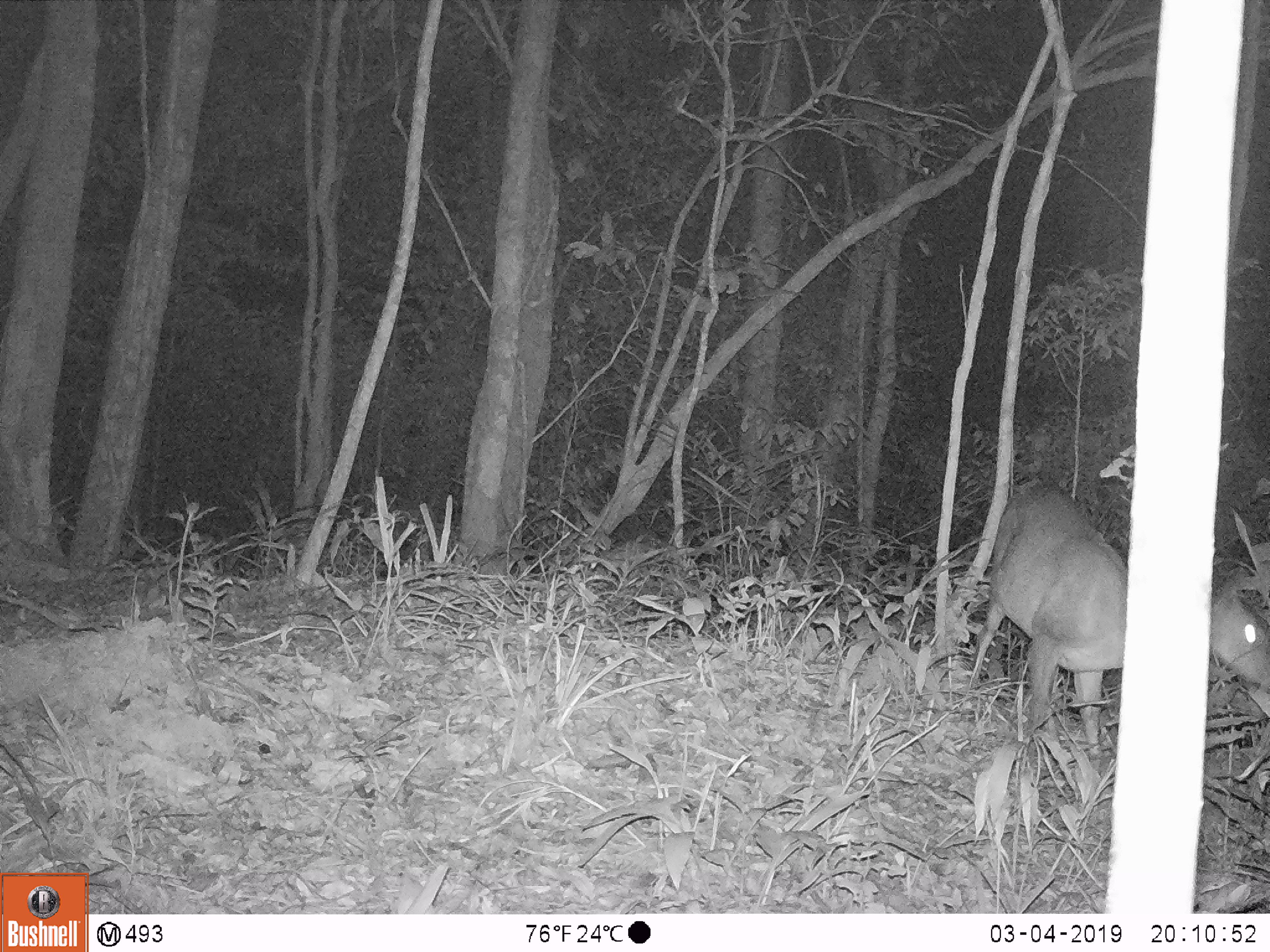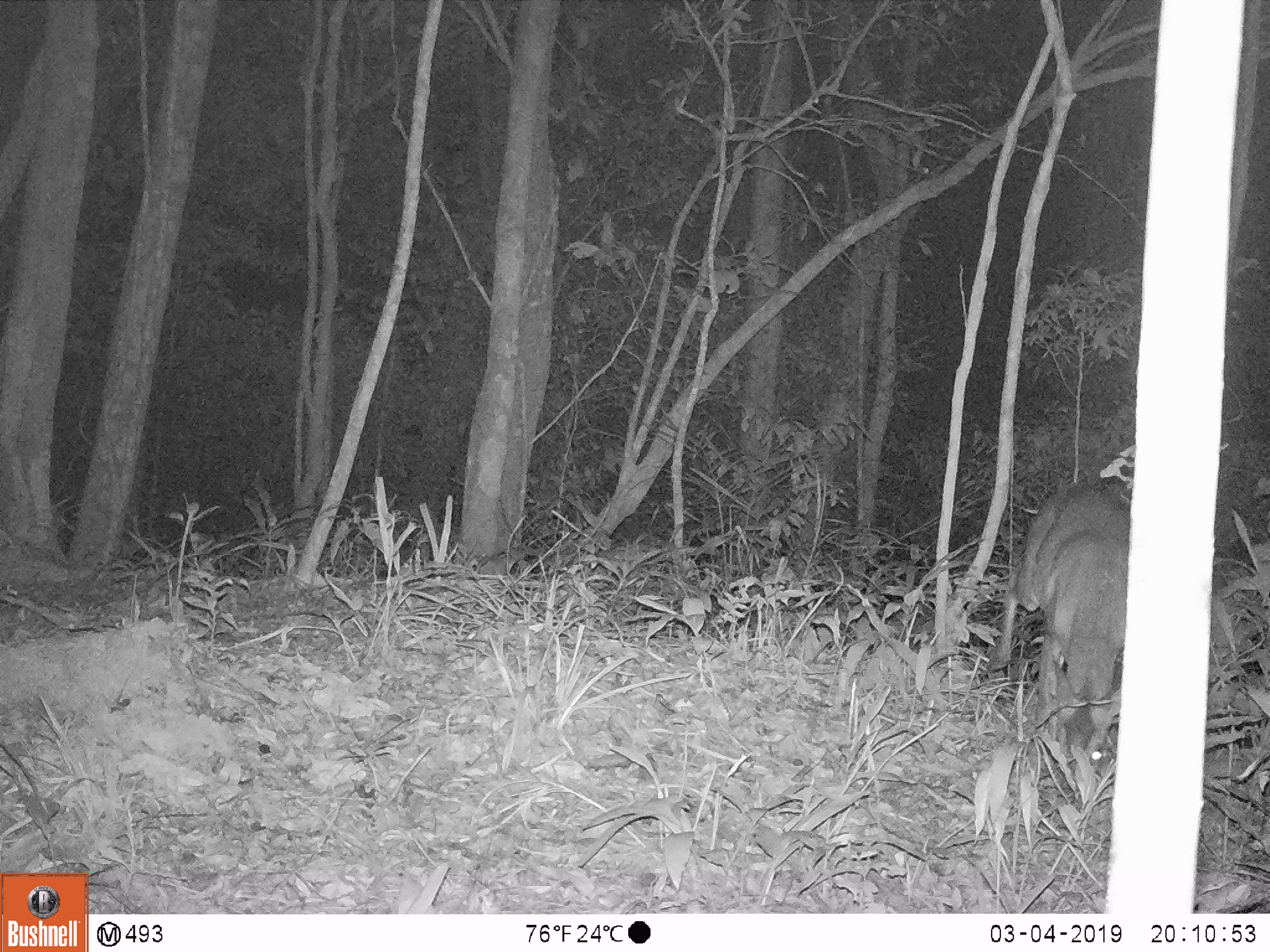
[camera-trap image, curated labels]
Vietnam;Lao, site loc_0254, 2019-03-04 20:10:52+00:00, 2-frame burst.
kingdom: Animalia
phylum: Chordata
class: Mammalia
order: Artiodactyla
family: Cervidae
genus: Muntiacus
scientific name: Muntiacus vuquangensis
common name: large-antlered muntjac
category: large antlered muntjac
Large antlered muntjac (large-antlered muntjac) (Muntiacus vuquangensis). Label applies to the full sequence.